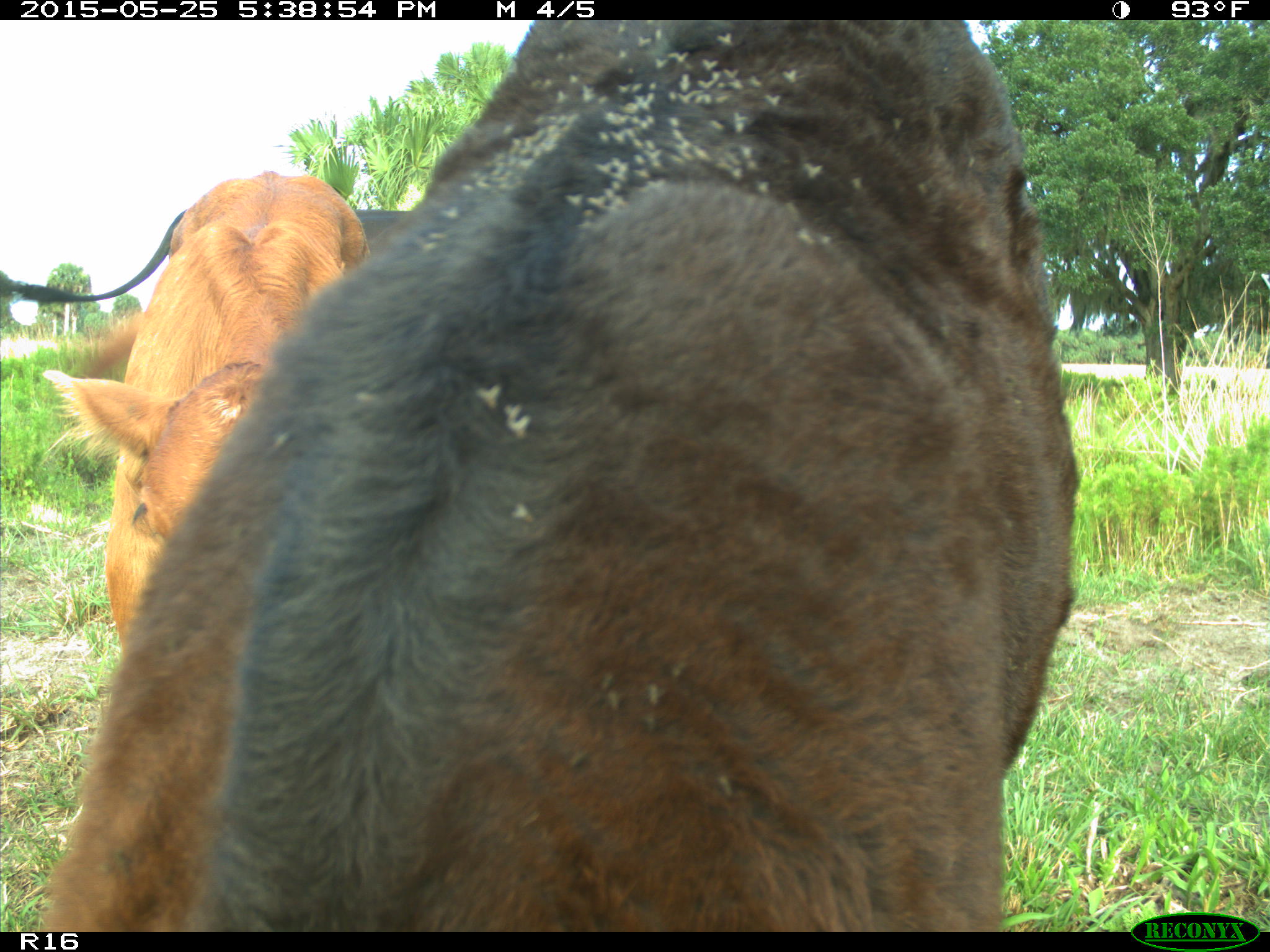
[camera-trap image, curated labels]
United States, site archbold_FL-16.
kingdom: Animalia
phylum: Chordata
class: Mammalia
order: Artiodactyla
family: Bovidae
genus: Bos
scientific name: Bos taurus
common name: domestic cow